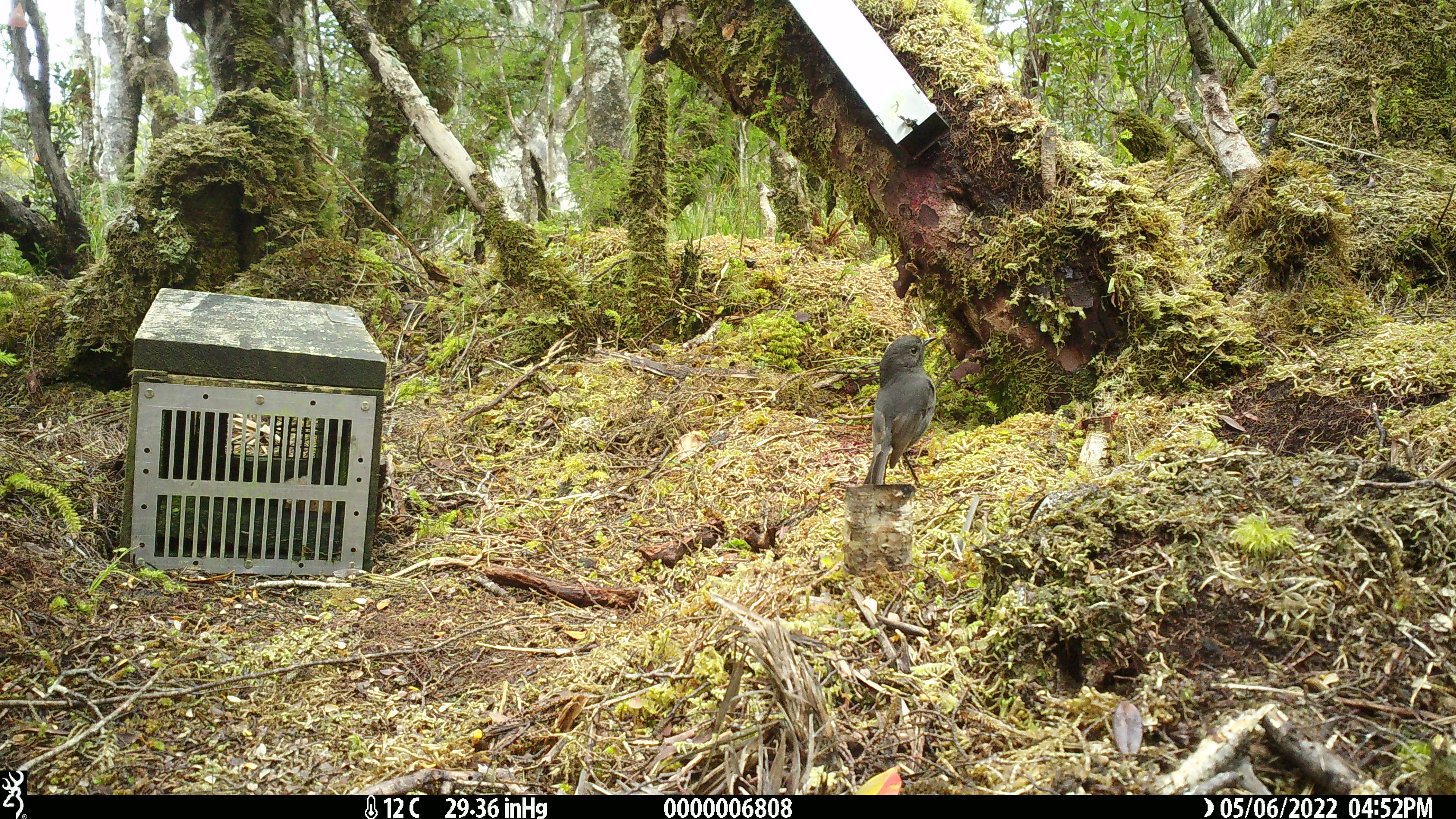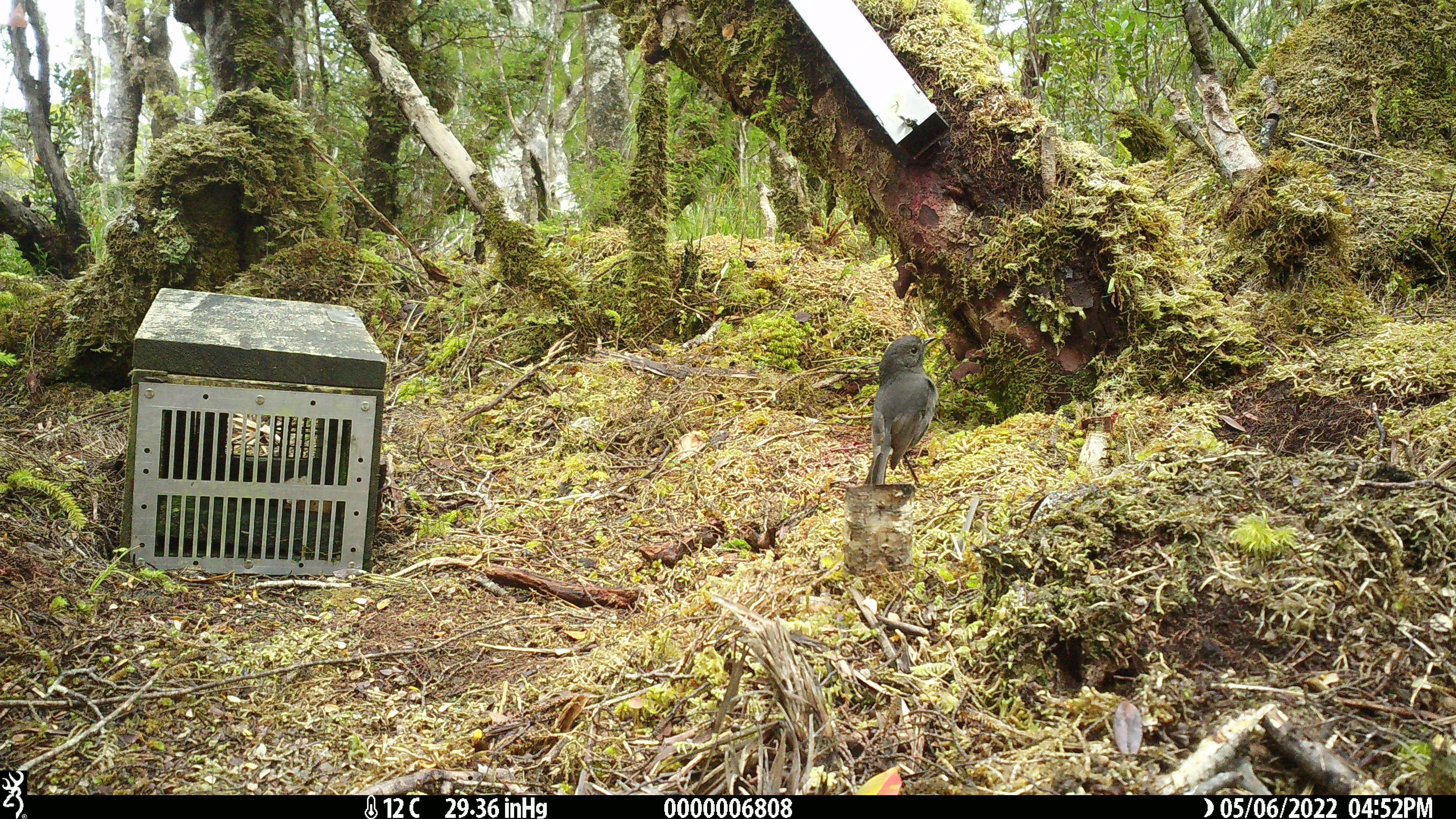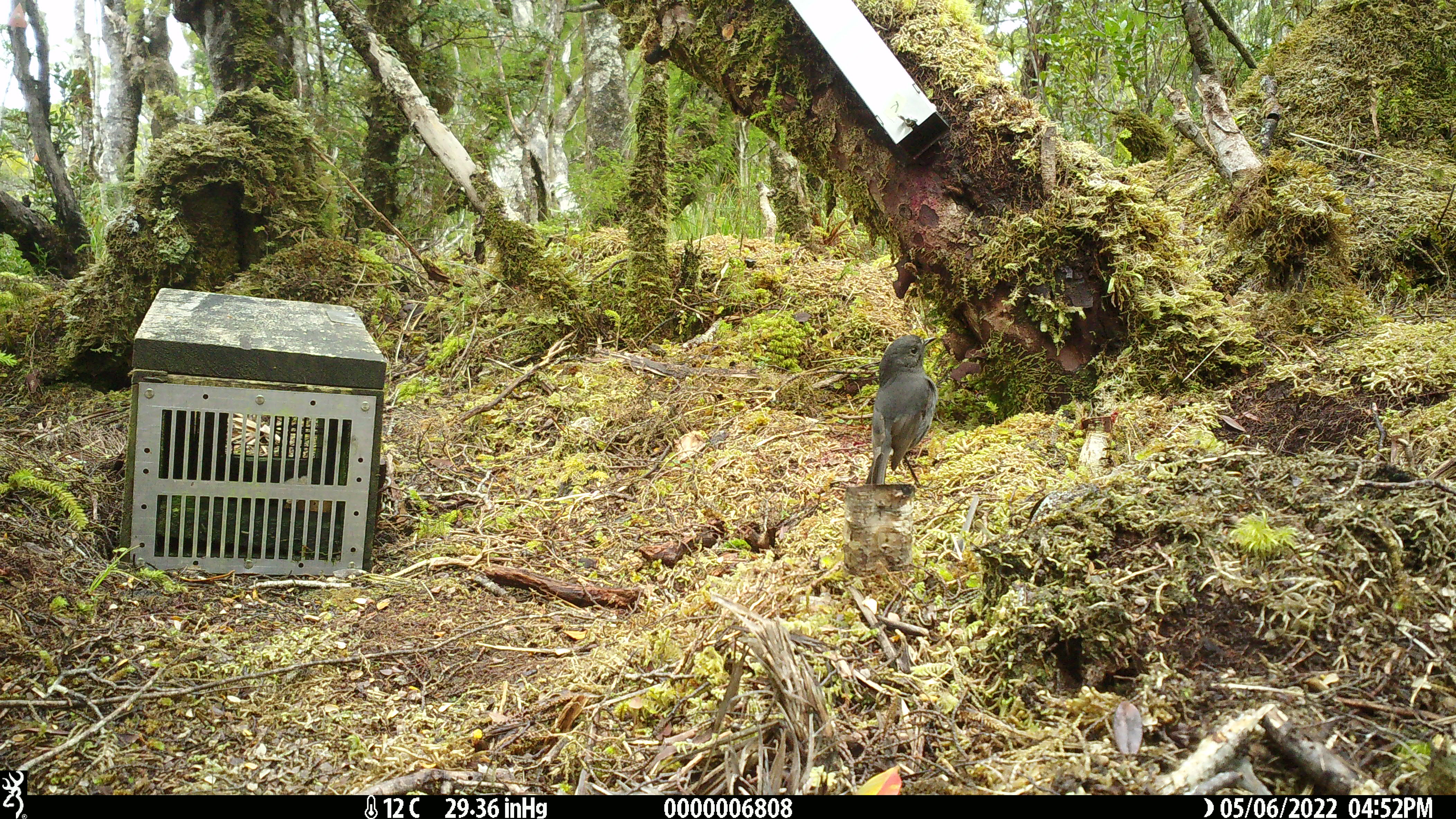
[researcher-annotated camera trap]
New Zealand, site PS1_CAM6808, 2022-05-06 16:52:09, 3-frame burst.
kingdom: Animalia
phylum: Chordata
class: Aves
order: Passeriformes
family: Petroicidae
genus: Petroica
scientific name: Petroica australis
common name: new zealand robin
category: robin